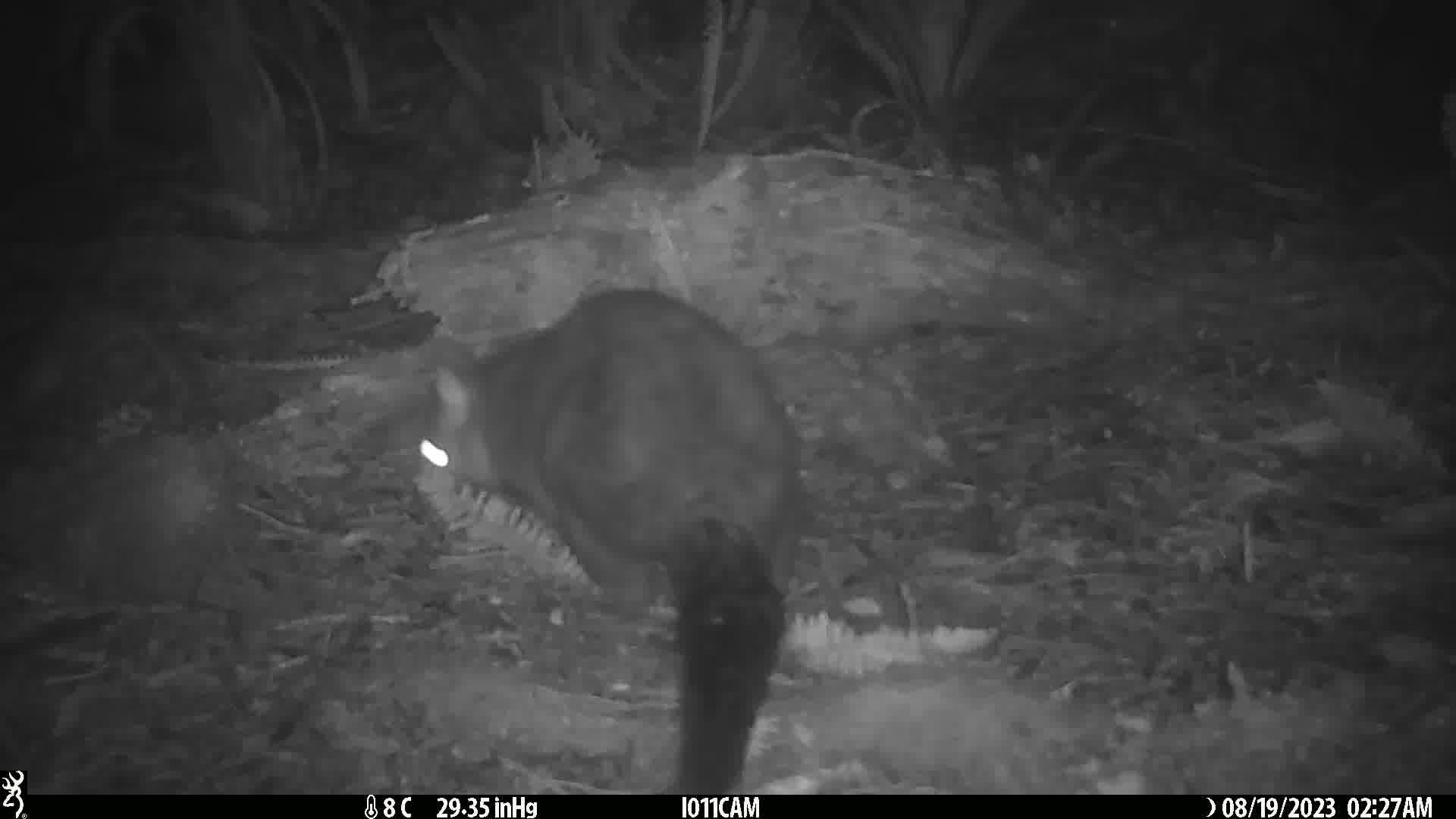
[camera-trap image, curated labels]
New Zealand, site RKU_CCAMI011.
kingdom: Animalia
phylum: Chordata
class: Mammalia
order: Diprotodontia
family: Phalangeridae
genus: Trichosurus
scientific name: Trichosurus vulpecula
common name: common brushtail possum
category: possum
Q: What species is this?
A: Possum (common brushtail possum) (Trichosurus vulpecula).